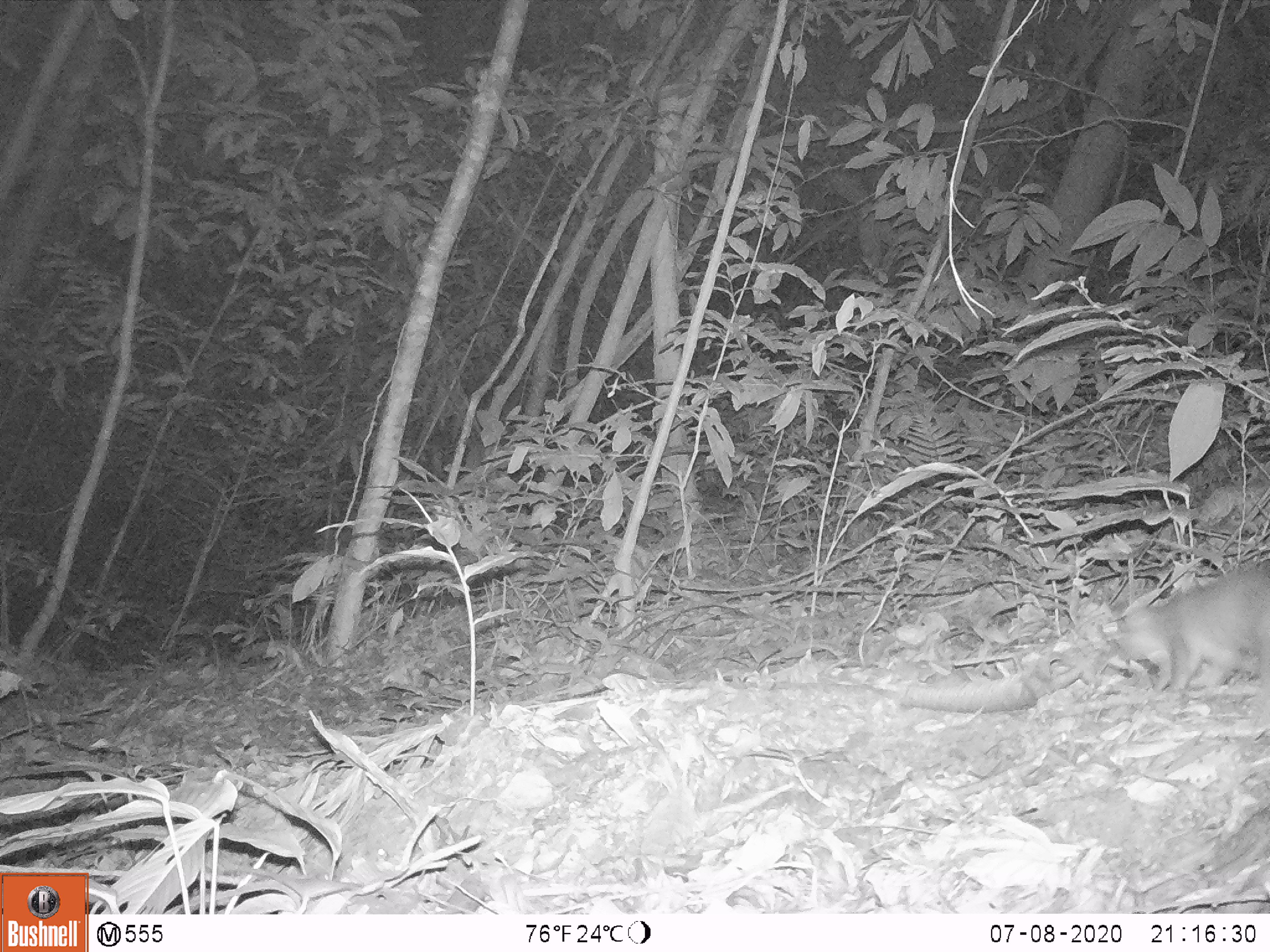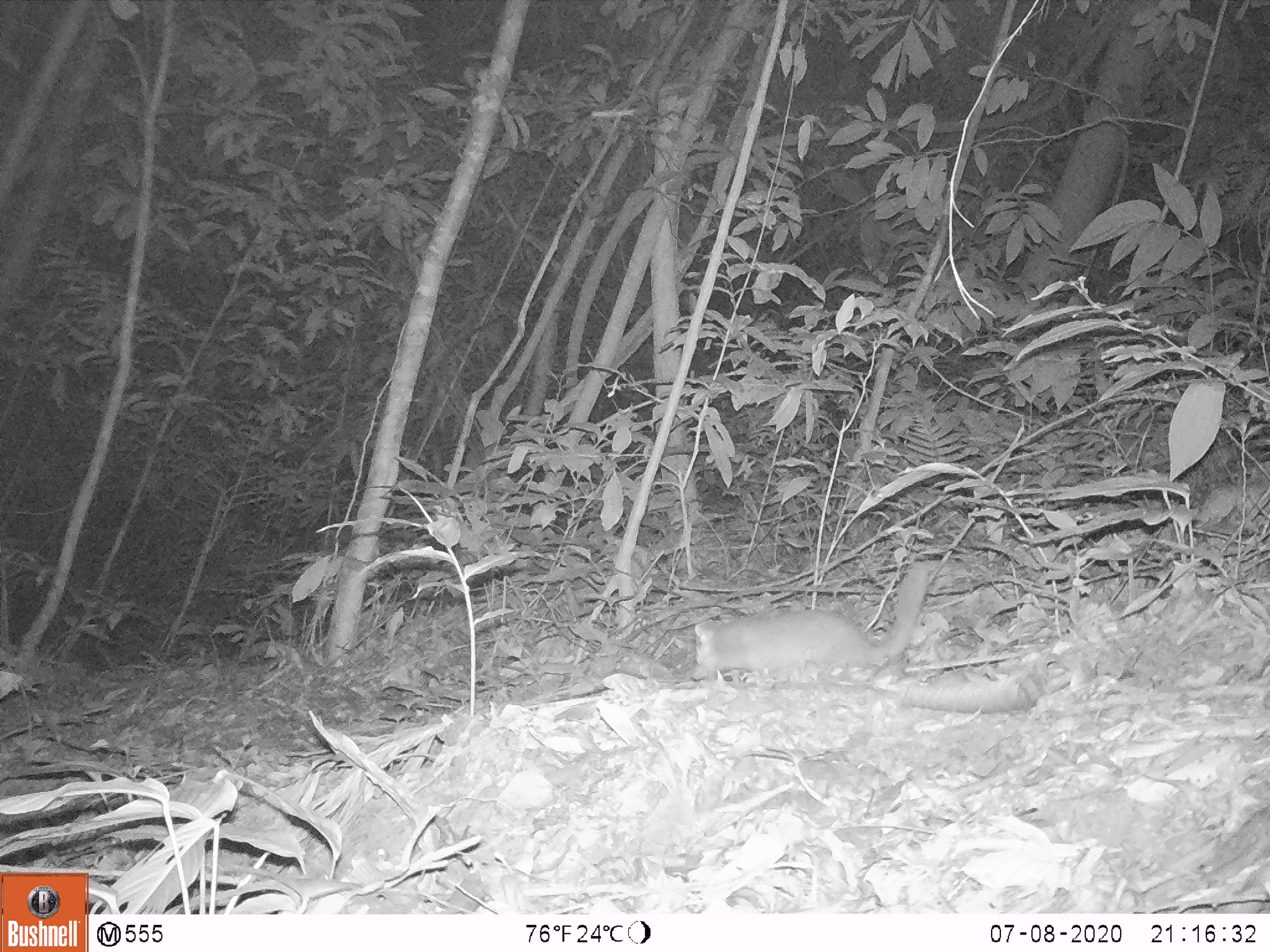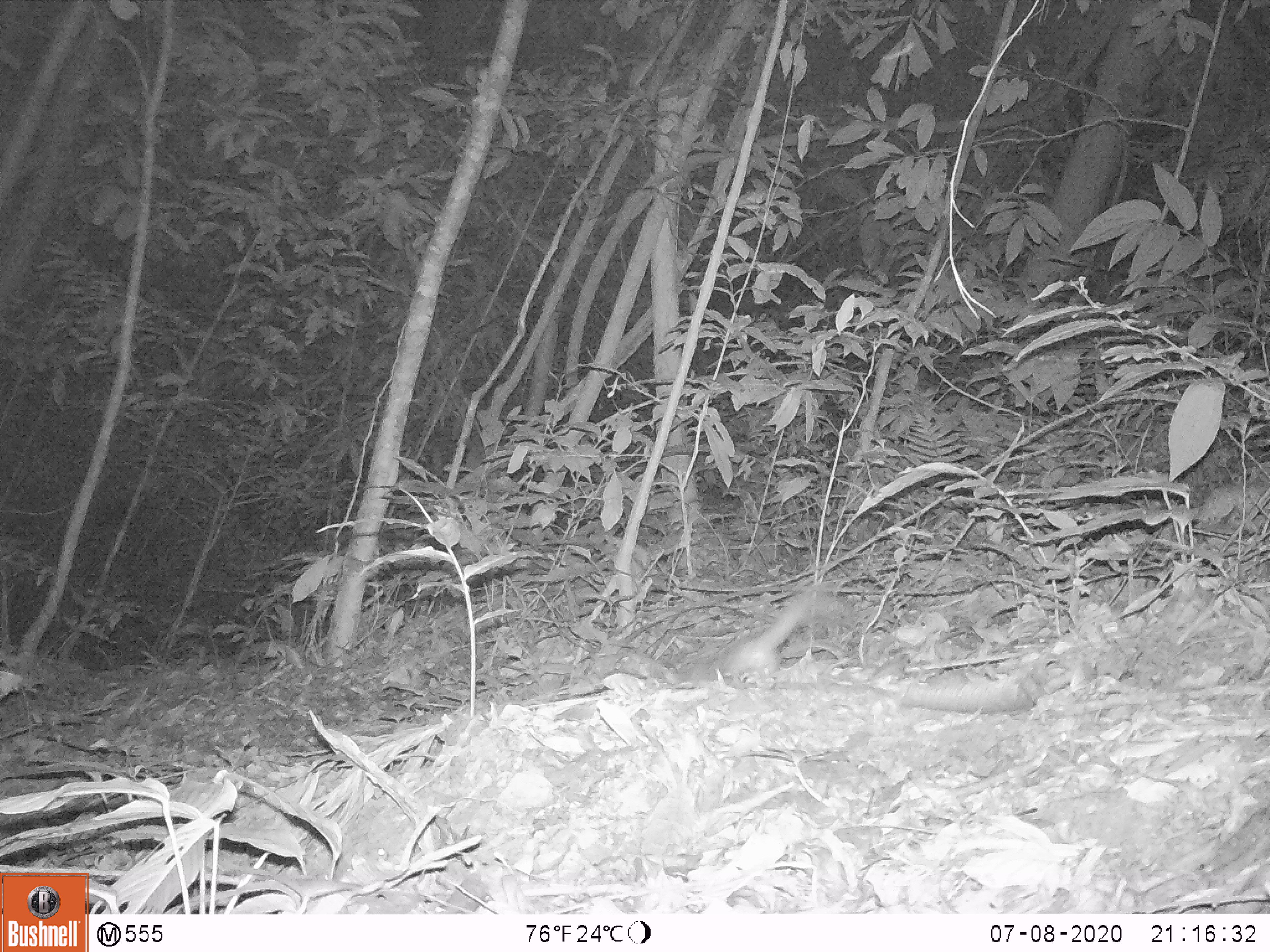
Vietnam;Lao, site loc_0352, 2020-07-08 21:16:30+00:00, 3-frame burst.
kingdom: Animalia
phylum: Chordata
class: Mammalia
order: Carnivora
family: Mustelidae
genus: Melogale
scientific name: Melogale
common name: ferret badger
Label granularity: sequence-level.